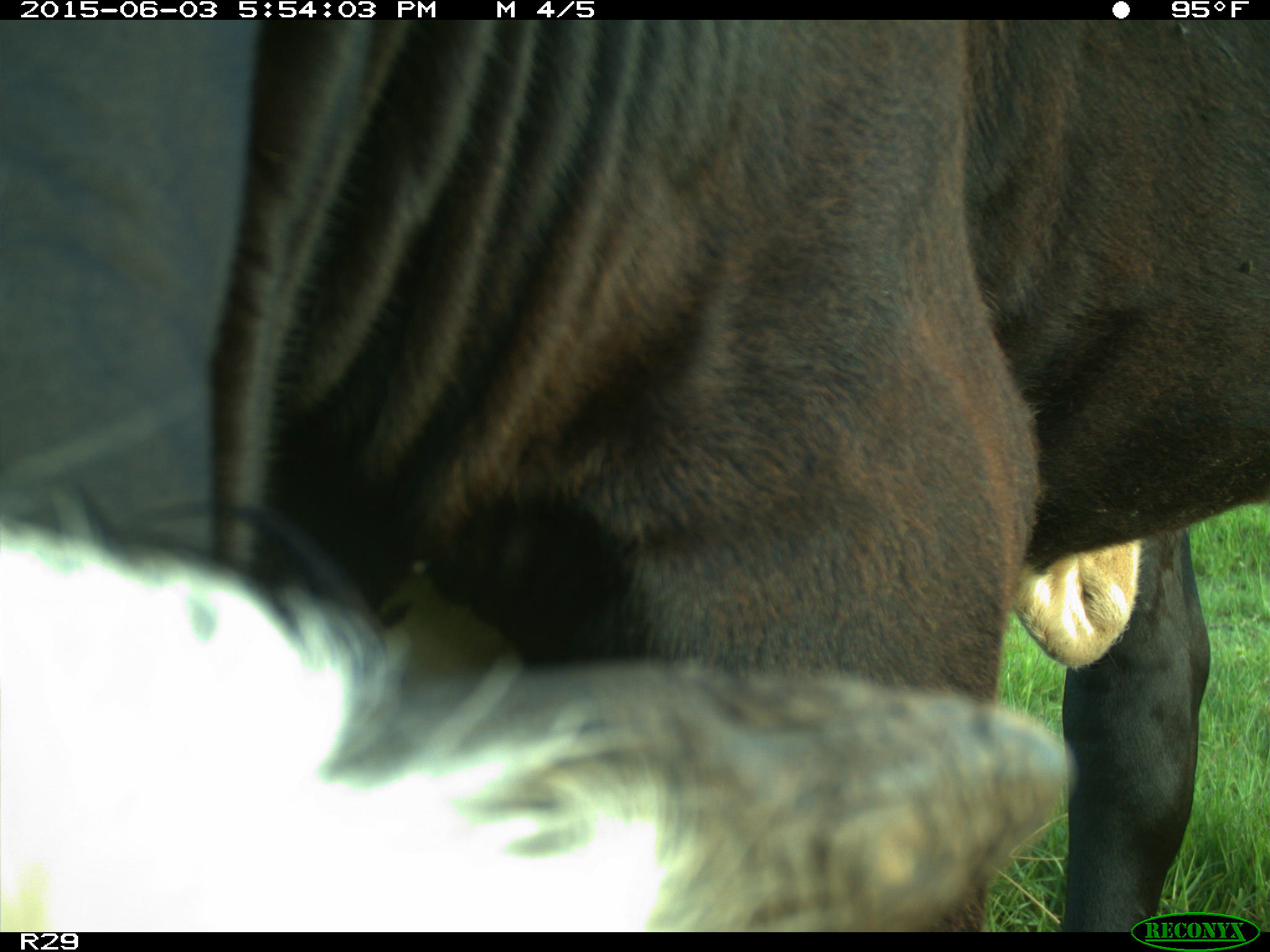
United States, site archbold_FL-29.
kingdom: Animalia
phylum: Chordata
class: Mammalia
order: Artiodactyla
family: Bovidae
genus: Bos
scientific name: Bos taurus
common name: domestic cow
Bos taurus (domestic cow).